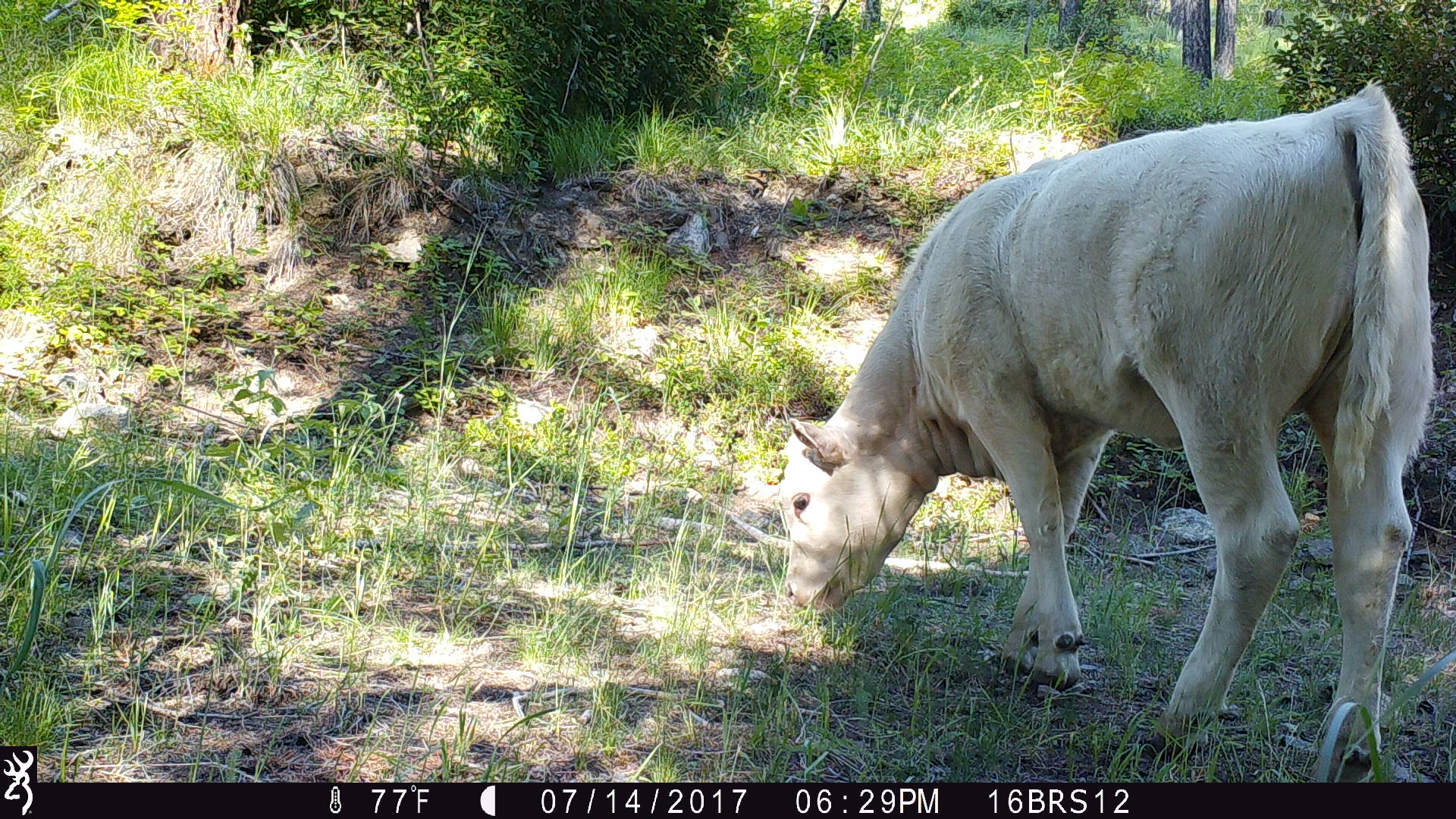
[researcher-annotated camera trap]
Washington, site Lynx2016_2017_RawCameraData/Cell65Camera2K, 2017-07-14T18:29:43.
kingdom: Animalia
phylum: Chordata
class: Mammalia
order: Artiodactyla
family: Bovidae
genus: Bos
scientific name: Bos taurus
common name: domestic cattle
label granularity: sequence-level